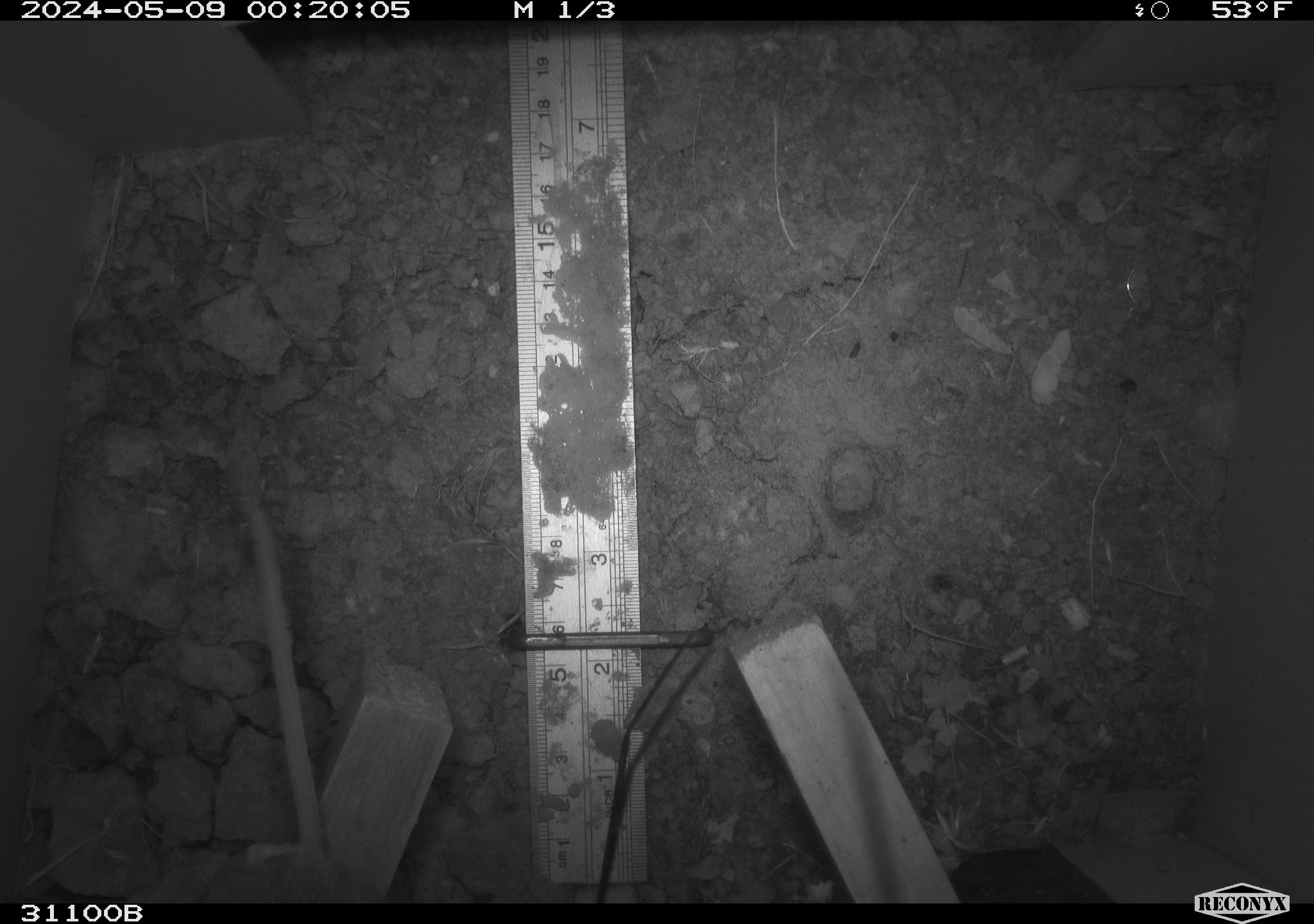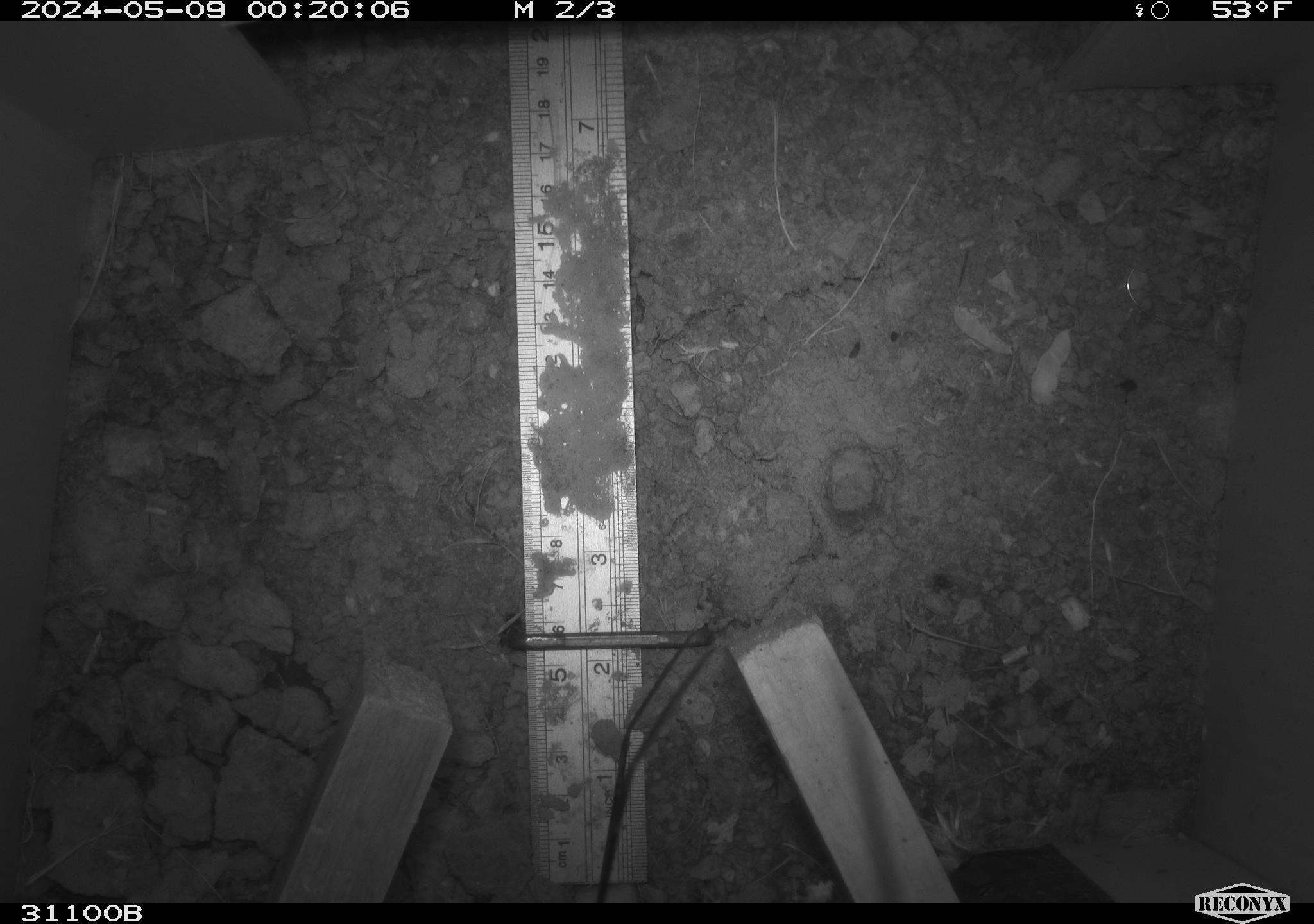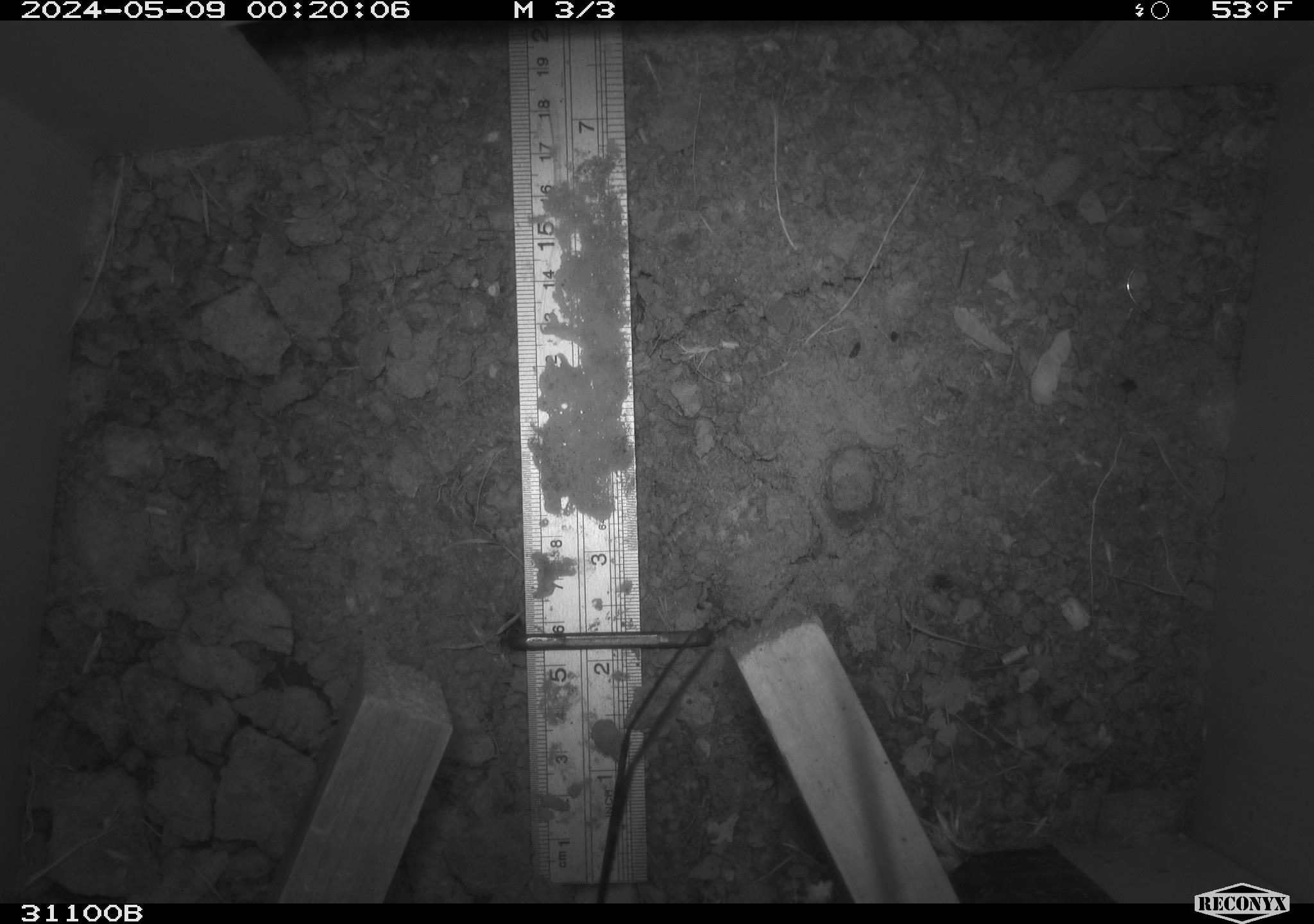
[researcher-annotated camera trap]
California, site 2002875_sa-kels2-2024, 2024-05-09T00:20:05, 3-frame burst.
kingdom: Animalia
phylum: Chordata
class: Mammalia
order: Rodentia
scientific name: Rodentia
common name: rodent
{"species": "rodent (Rodentia)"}